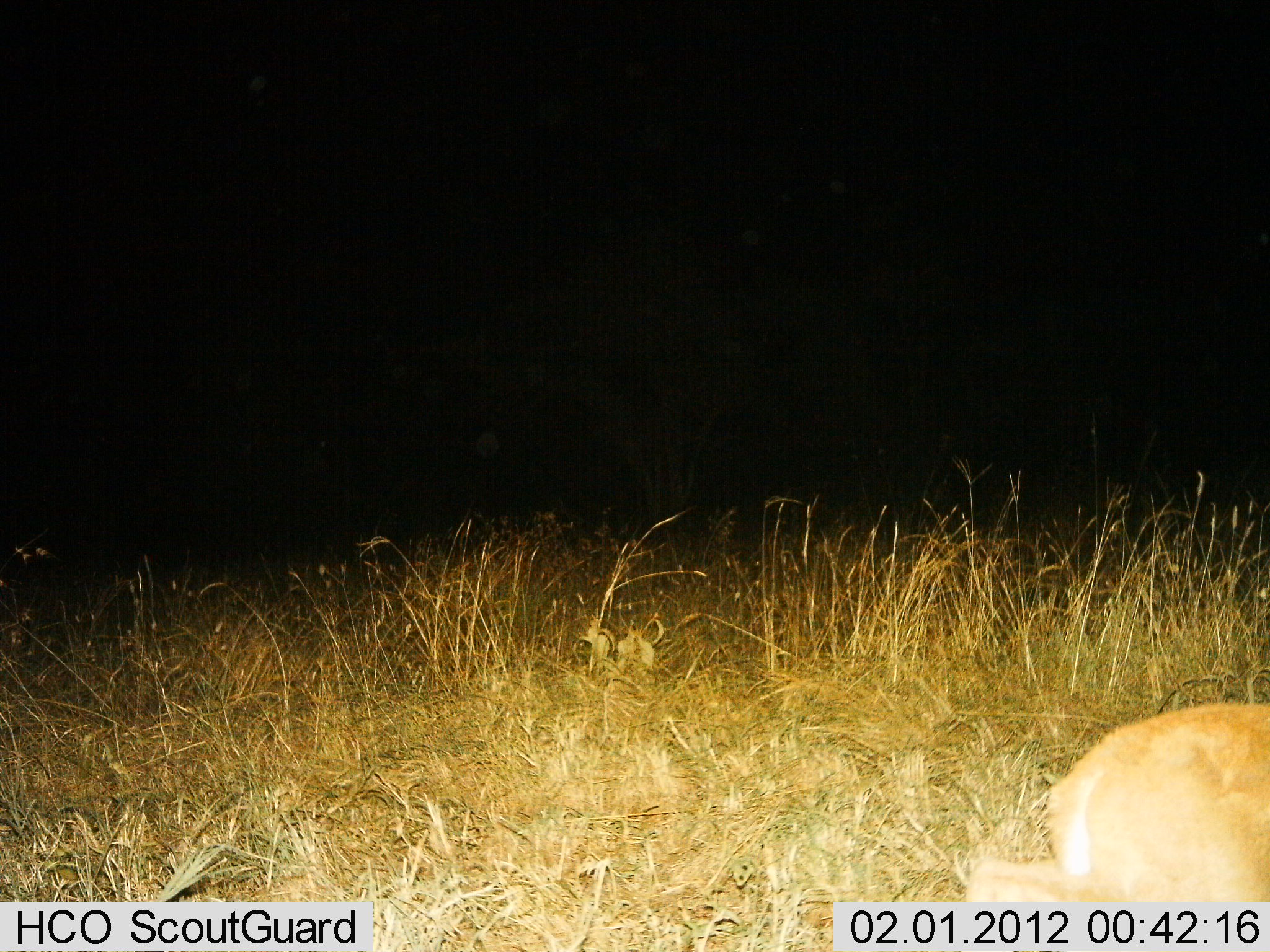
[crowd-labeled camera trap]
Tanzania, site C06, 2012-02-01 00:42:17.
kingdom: Animalia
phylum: Chordata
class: Mammalia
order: Artiodactyla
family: Bovidae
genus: Redunca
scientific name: Redunca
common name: reedbuck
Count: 1.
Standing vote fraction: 50%.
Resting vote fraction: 33%.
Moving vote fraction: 17%.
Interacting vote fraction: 0%.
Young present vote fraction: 0%.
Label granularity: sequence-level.